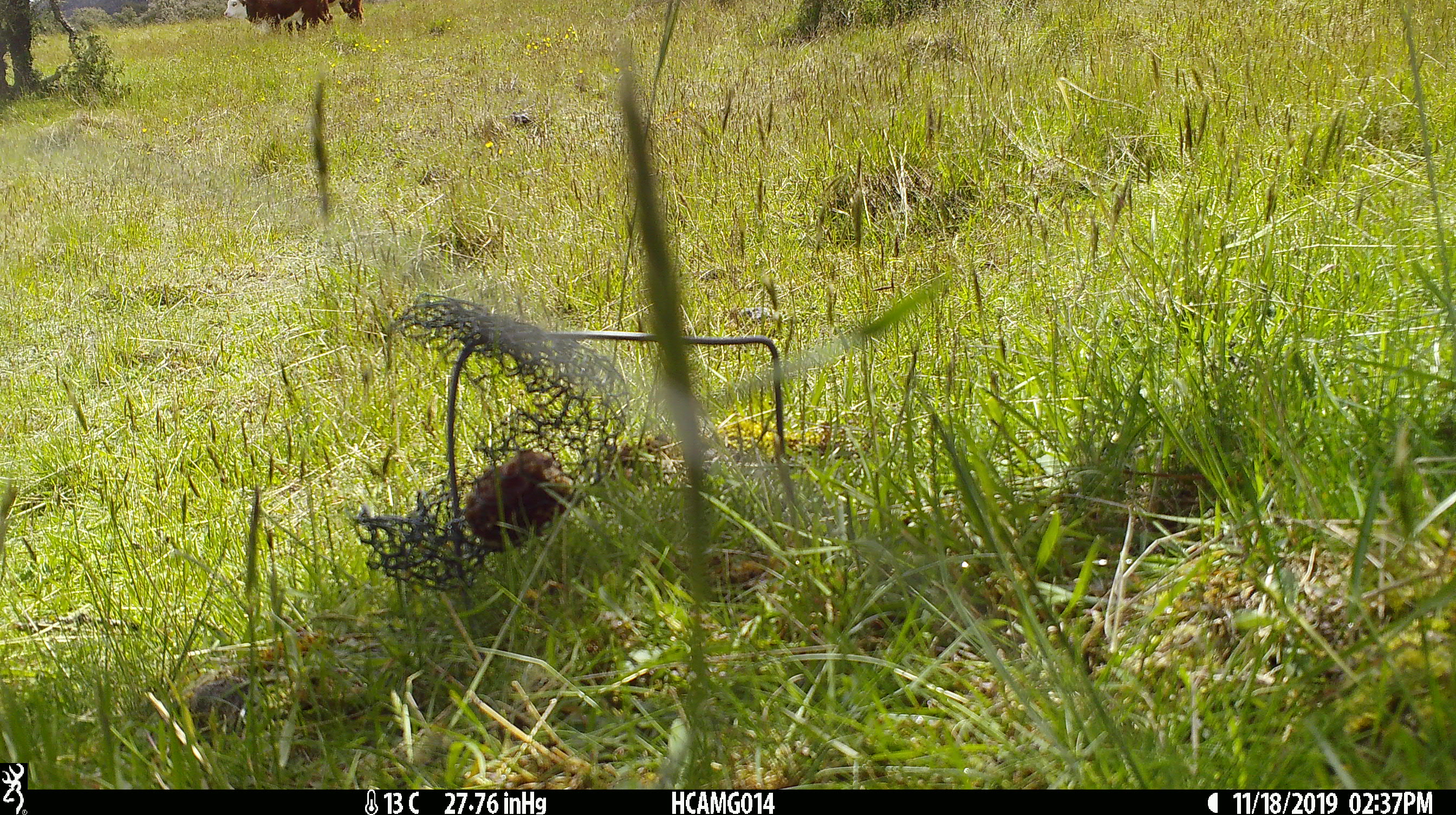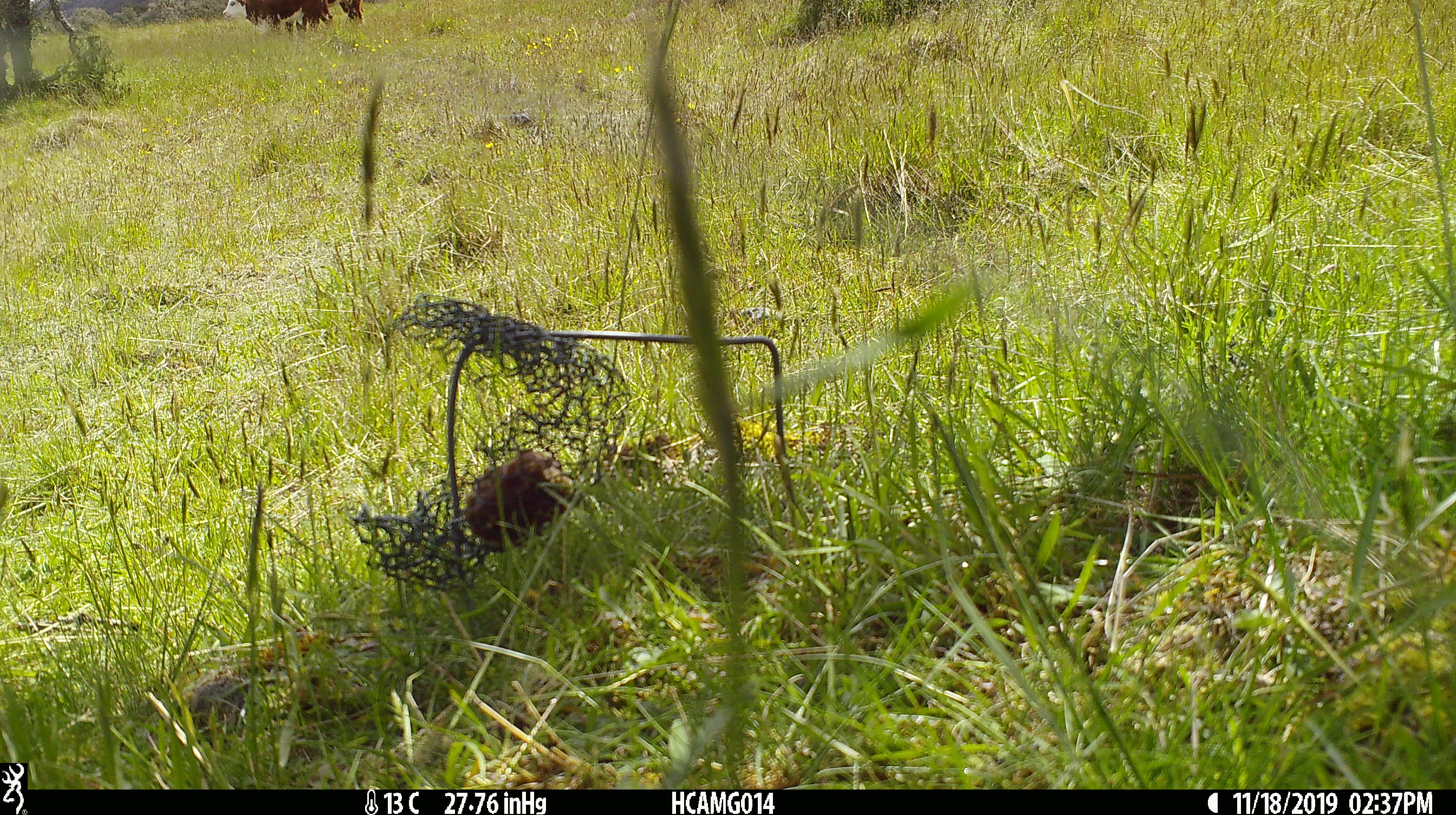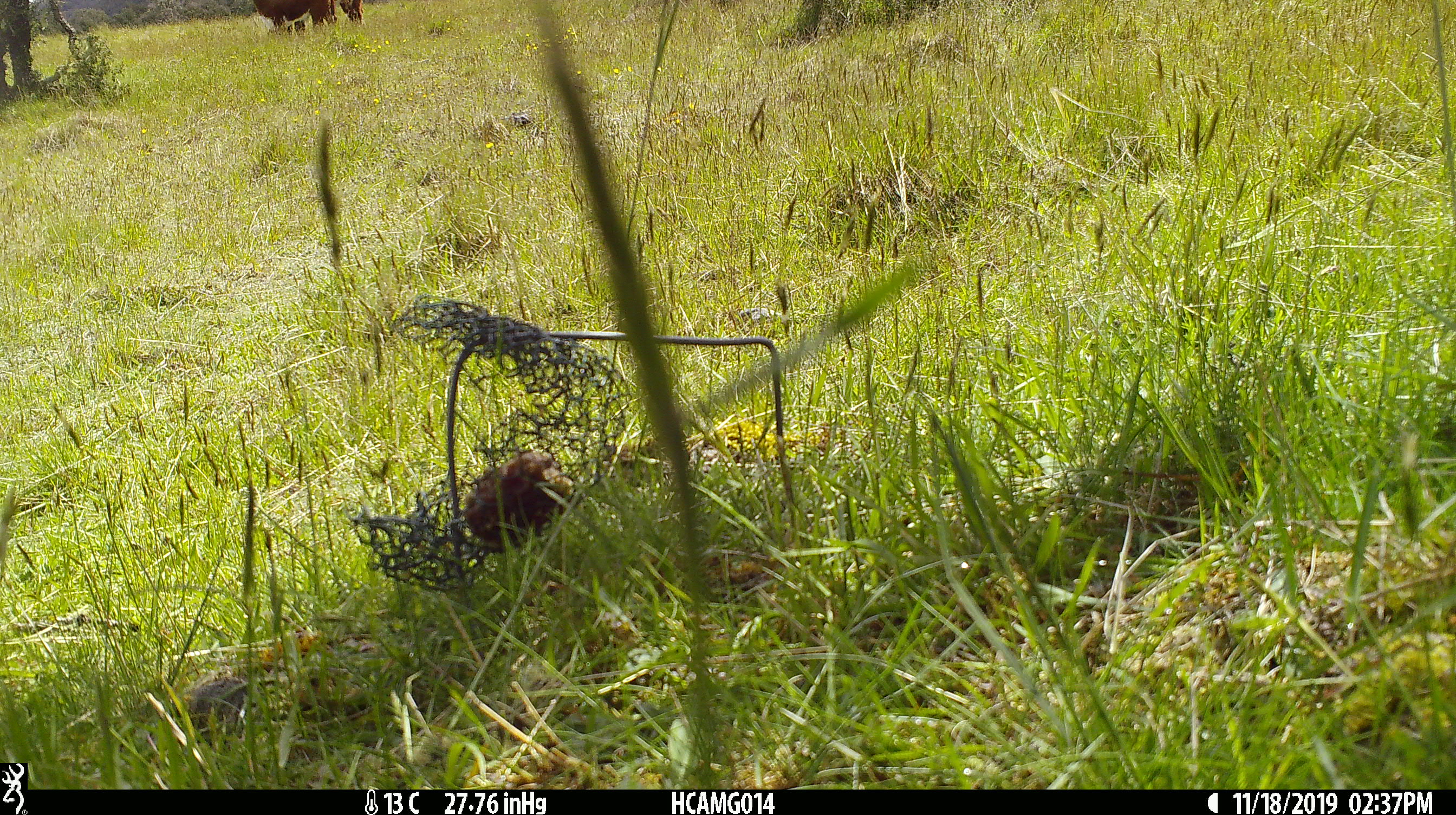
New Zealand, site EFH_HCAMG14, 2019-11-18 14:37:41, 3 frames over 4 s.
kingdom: Animalia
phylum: Chordata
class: Mammalia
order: Artiodactyla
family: Bovidae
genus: Bos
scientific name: Bos taurus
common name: domestic cow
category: cow